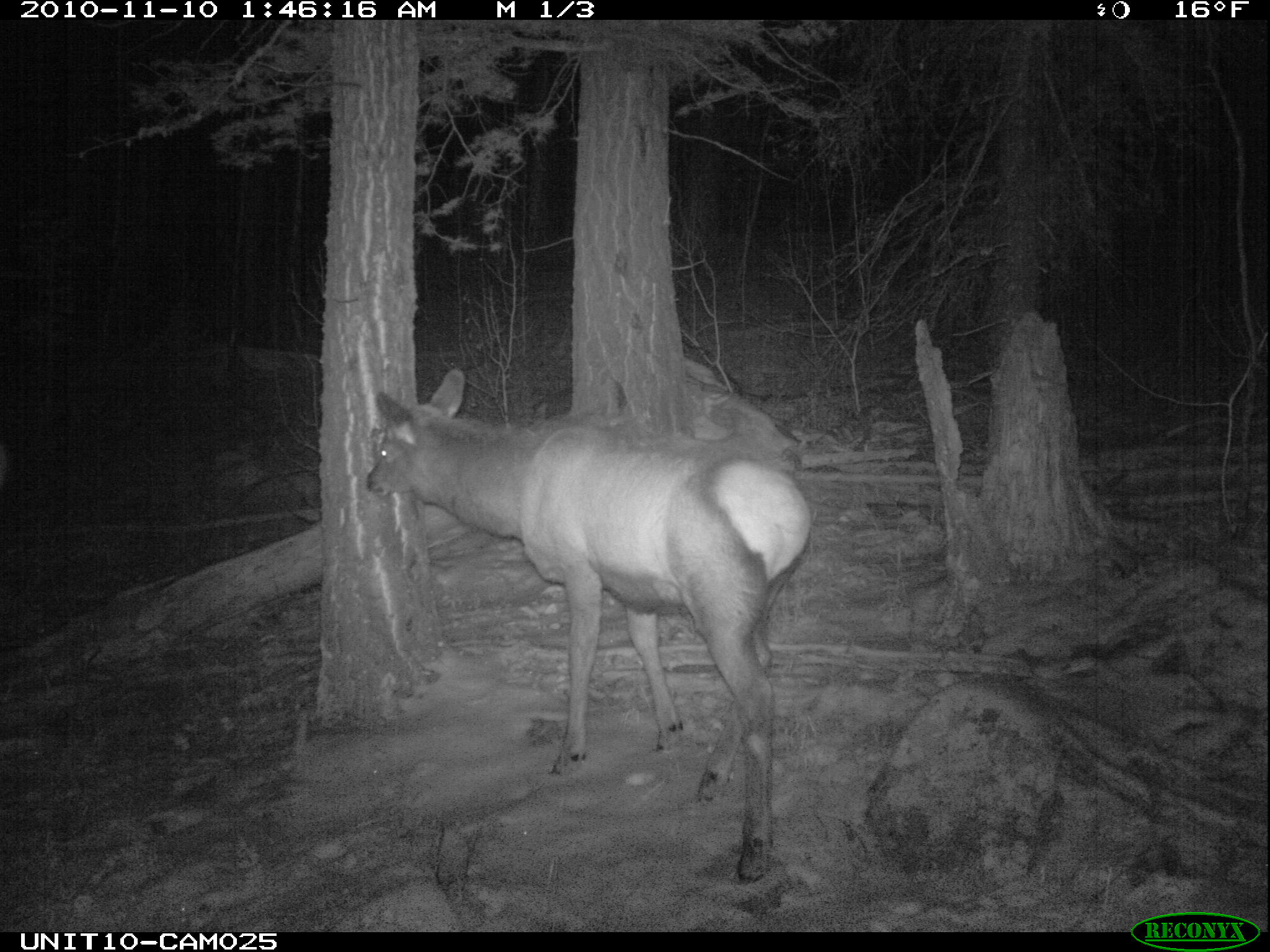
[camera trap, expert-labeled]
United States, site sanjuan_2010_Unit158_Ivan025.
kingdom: Animalia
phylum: Chordata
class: Mammalia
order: Artiodactyla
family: Cervidae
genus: Cervus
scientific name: Cervus elaphus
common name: red deer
Cervus elaphus (red deer).